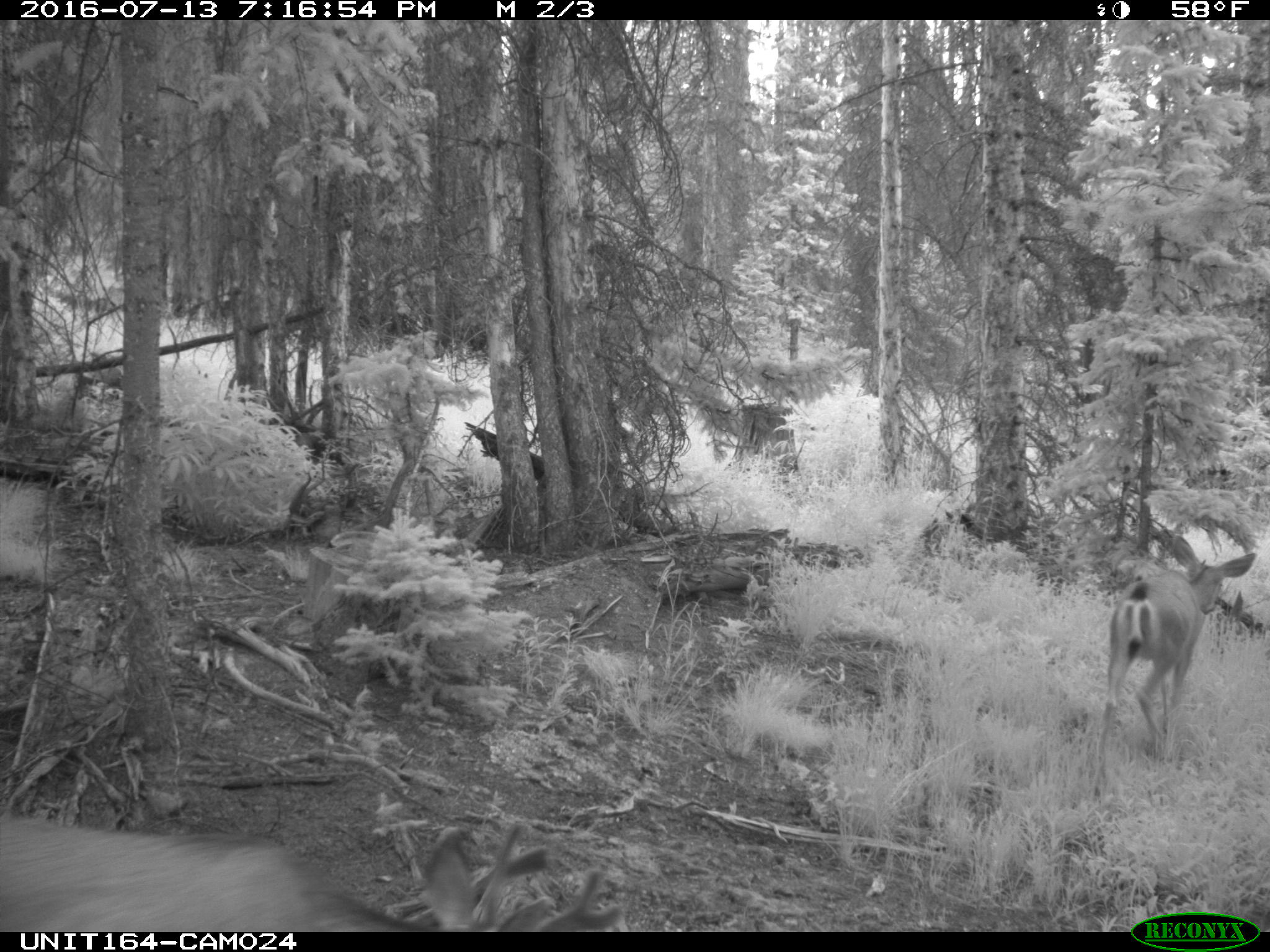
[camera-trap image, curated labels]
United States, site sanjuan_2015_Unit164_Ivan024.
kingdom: Animalia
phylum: Chordata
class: Mammalia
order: Artiodactyla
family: Cervidae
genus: Odocoileus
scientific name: Odocoileus hemionus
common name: mule deer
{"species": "Odocoileus hemionus (mule deer)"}